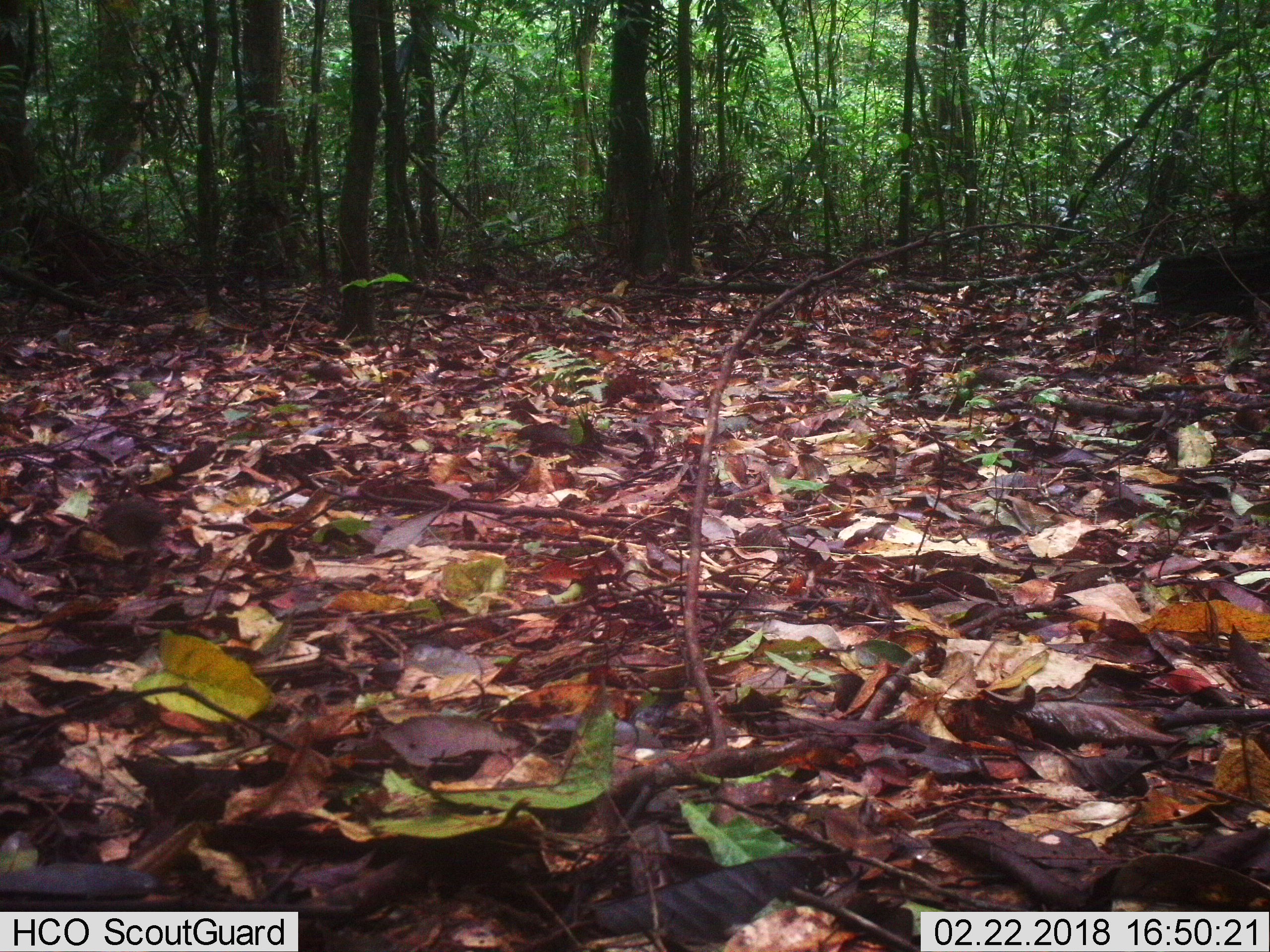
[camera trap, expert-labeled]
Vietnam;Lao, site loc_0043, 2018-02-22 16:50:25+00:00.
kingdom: Animalia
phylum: Chordata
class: Aves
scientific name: Aves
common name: bird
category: unidentified bird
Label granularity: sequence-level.